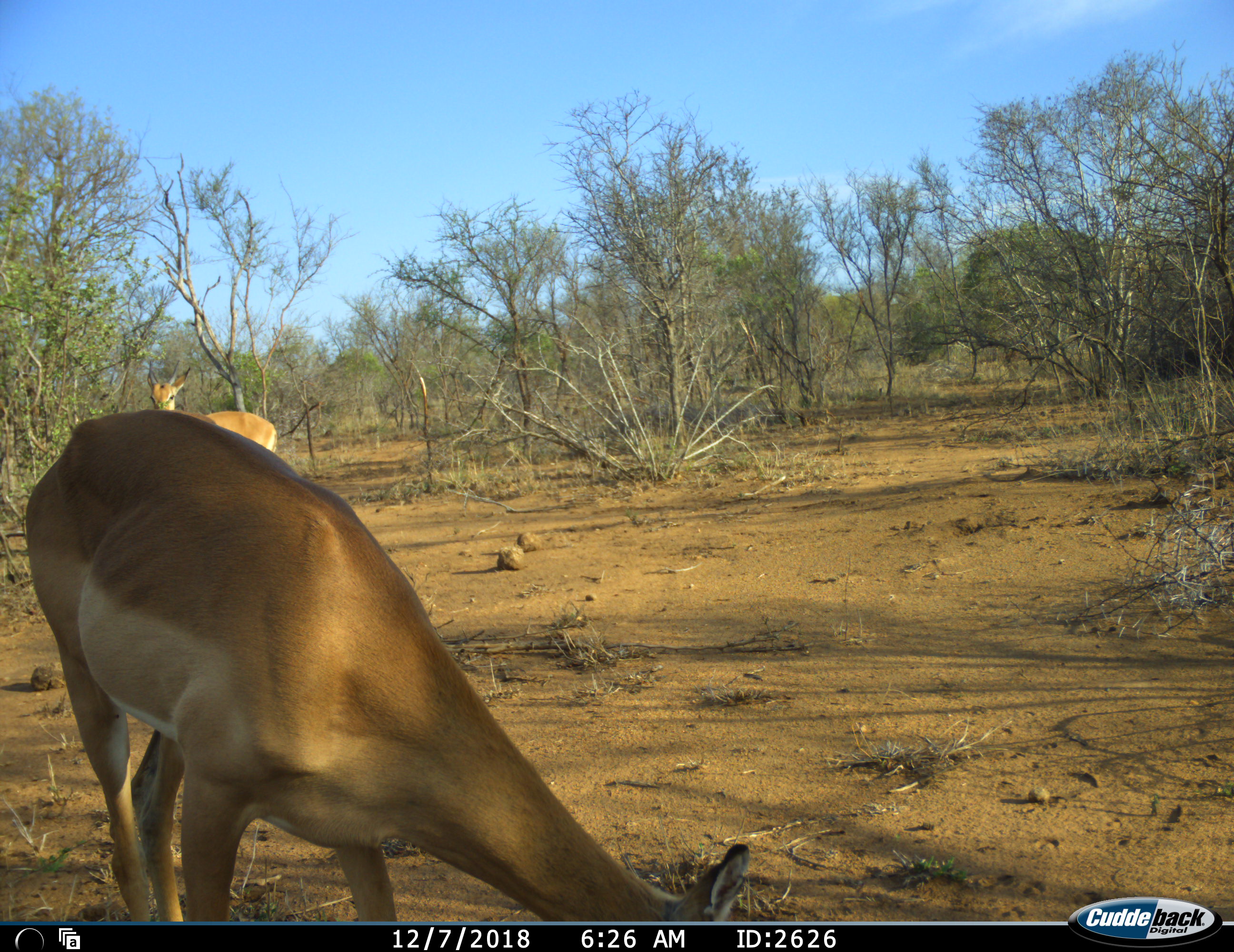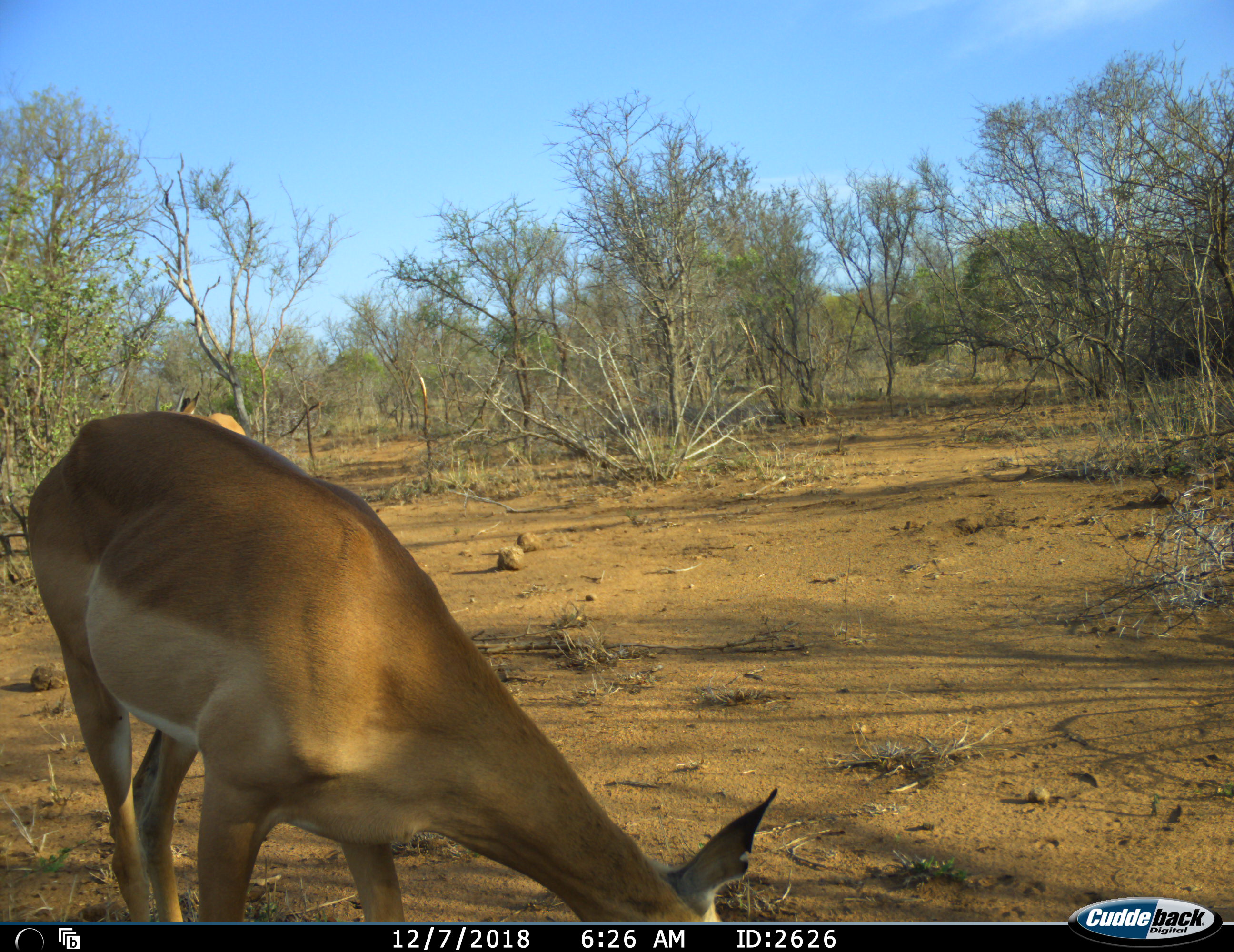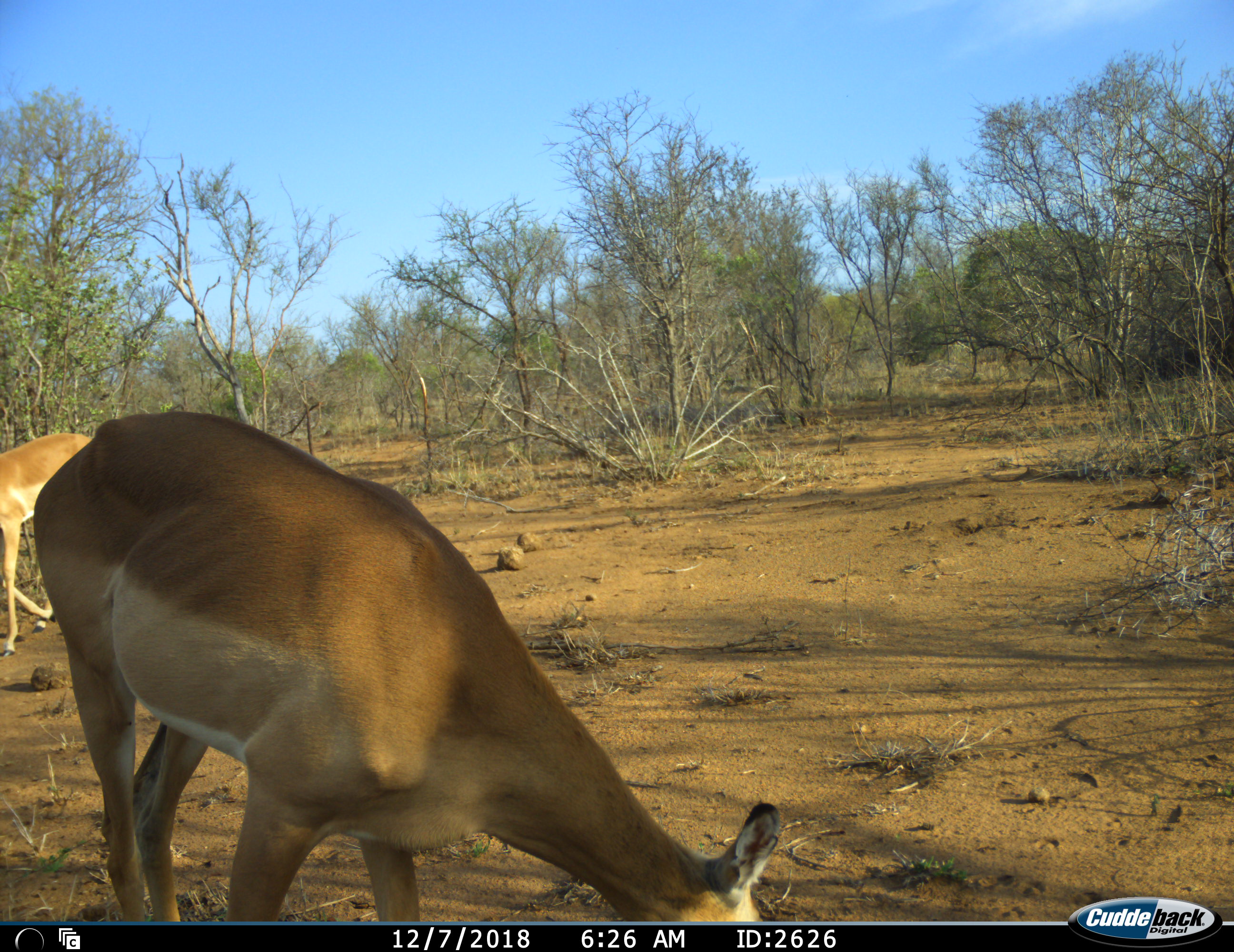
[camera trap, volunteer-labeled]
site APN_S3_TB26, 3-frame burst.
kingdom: Animalia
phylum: Chordata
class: Mammalia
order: Artiodactyla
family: Bovidae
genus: Aepyceros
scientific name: Aepyceros melampus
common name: impala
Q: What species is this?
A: Impala (Aepyceros melampus).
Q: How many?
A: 2.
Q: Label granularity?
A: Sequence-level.